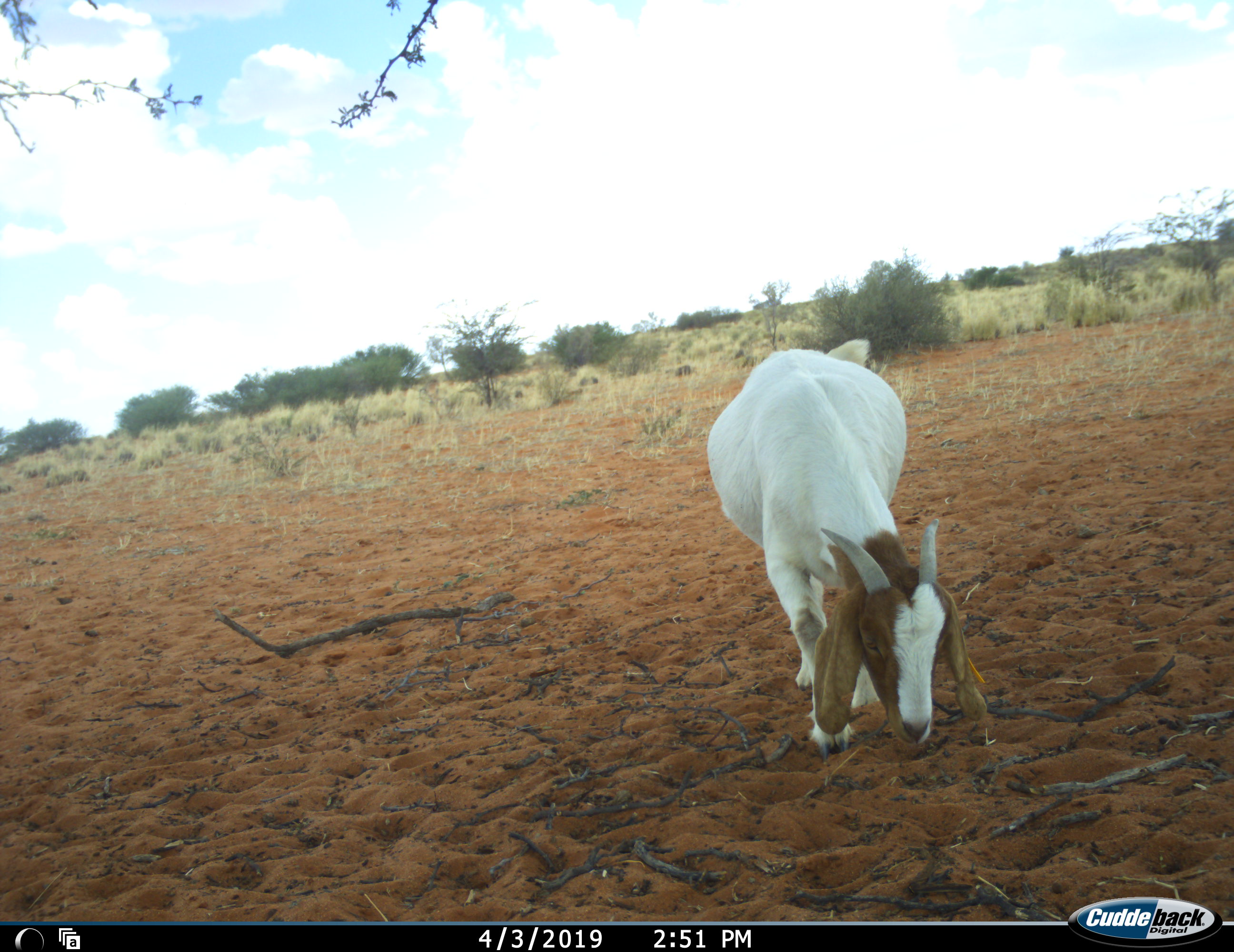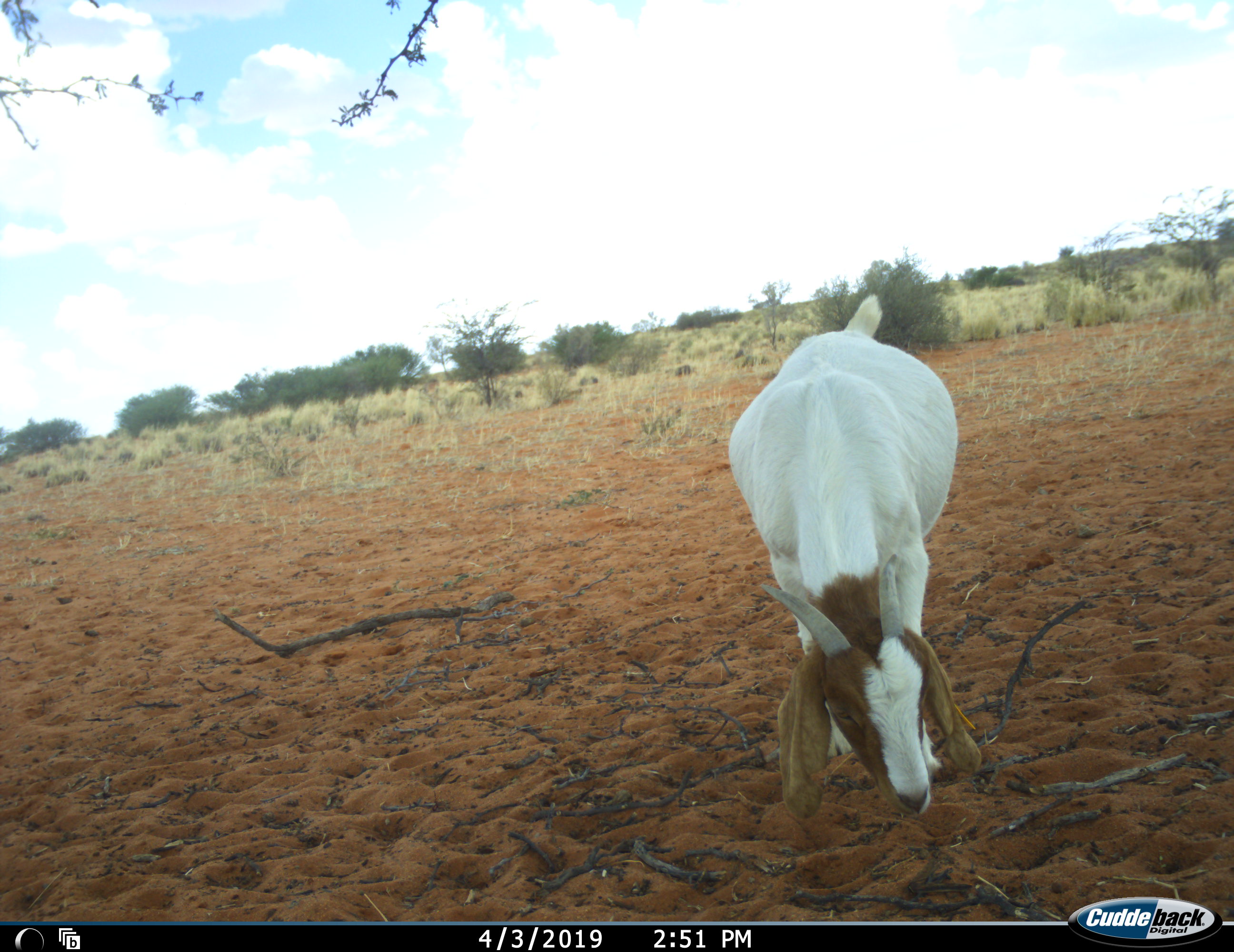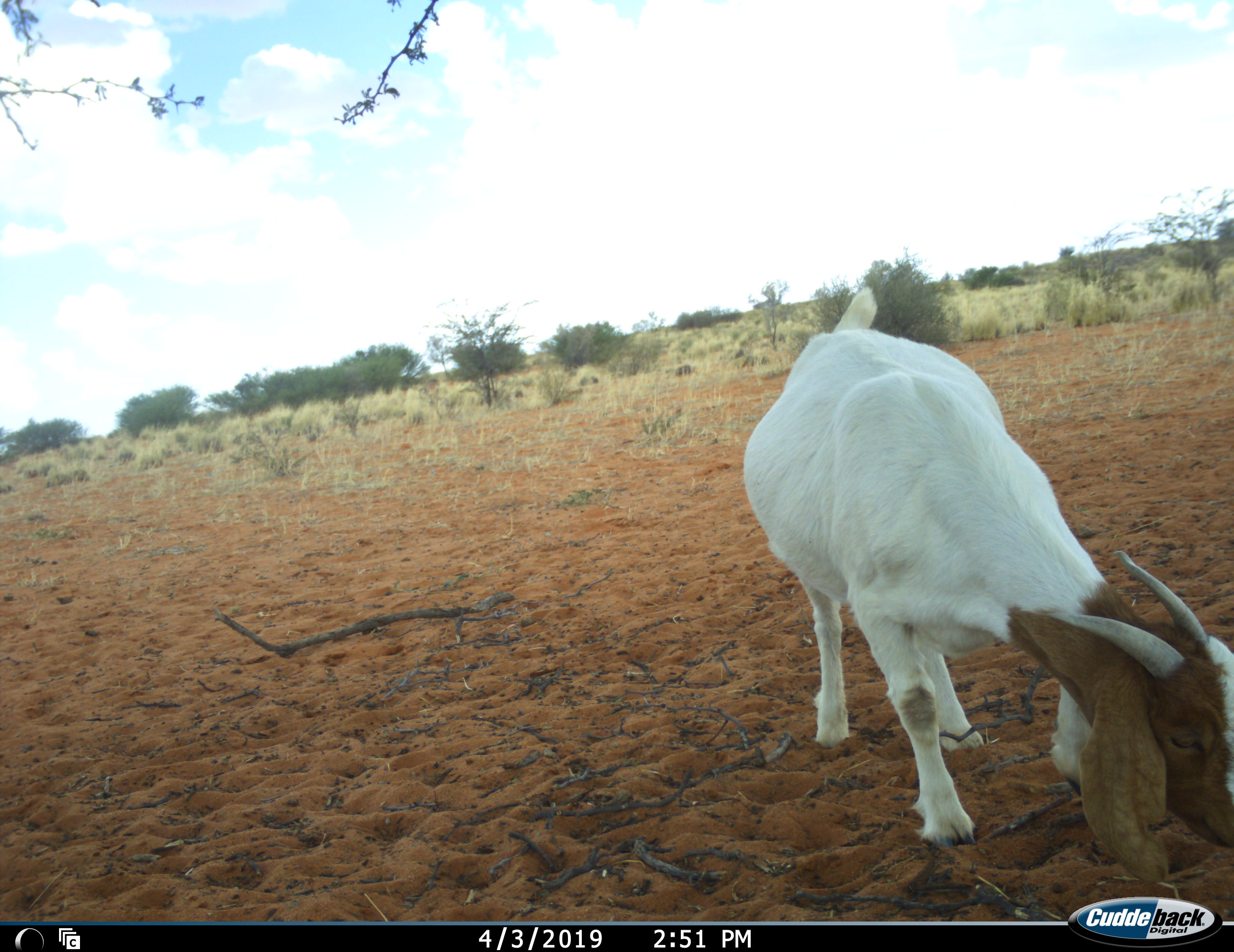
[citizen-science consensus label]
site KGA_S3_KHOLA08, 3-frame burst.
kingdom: Animalia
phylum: Chordata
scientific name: Vertebrata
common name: domestic animal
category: domesticanimal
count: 1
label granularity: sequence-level